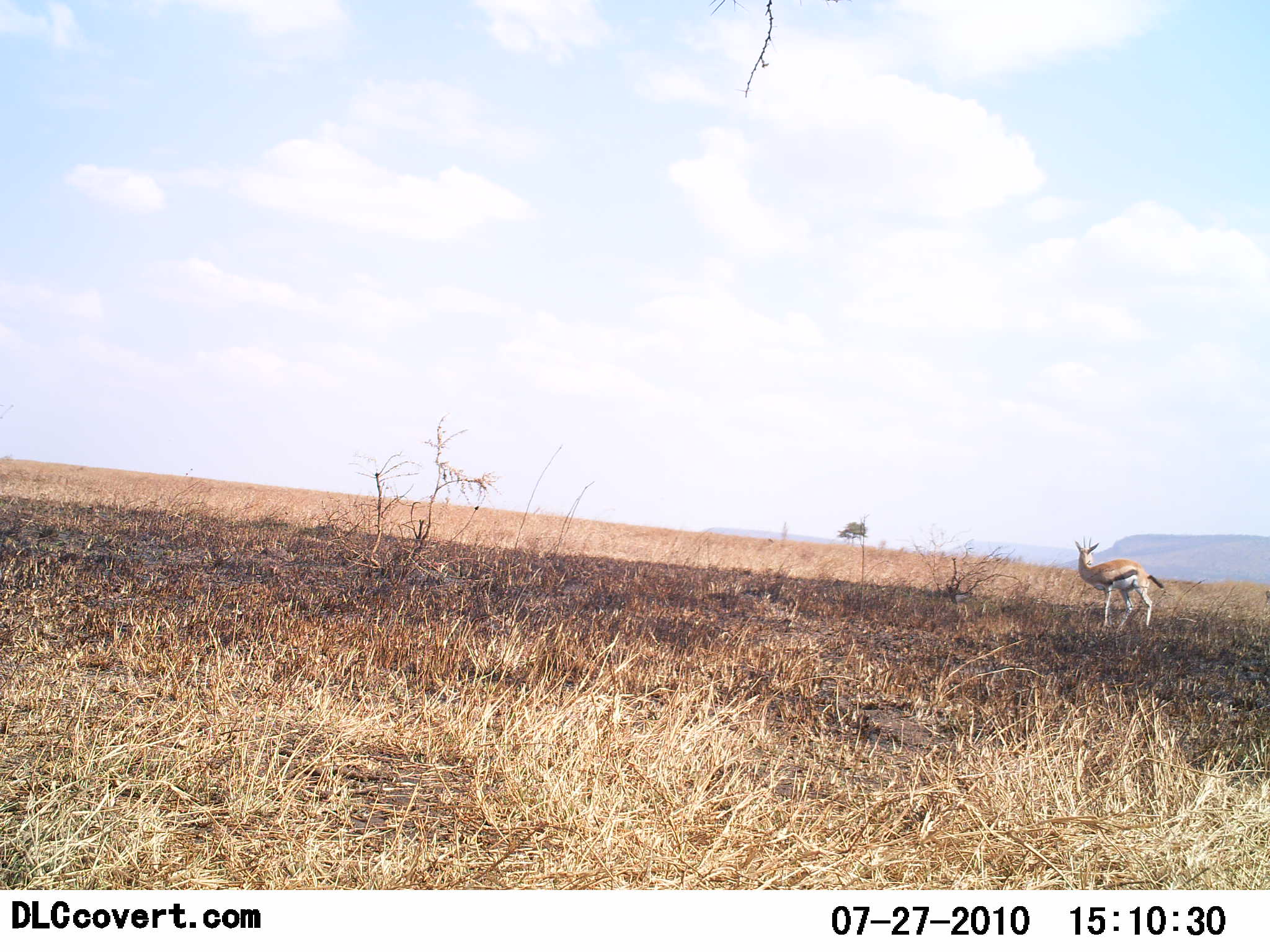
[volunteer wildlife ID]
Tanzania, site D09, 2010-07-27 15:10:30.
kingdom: Animalia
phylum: Chordata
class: Mammalia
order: Artiodactyla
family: Bovidae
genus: Eudorcas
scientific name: Eudorcas thomsonii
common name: thomson's gazelle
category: gazellethomsons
Gazellethomsons (thomson's gazelle) (Eudorcas thomsonii), count 1. Behavior (volunteer vote fractions): standing 91%, resting 9%, moving 0%, interacting 0%. Young present (vote fraction): 0%. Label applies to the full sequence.